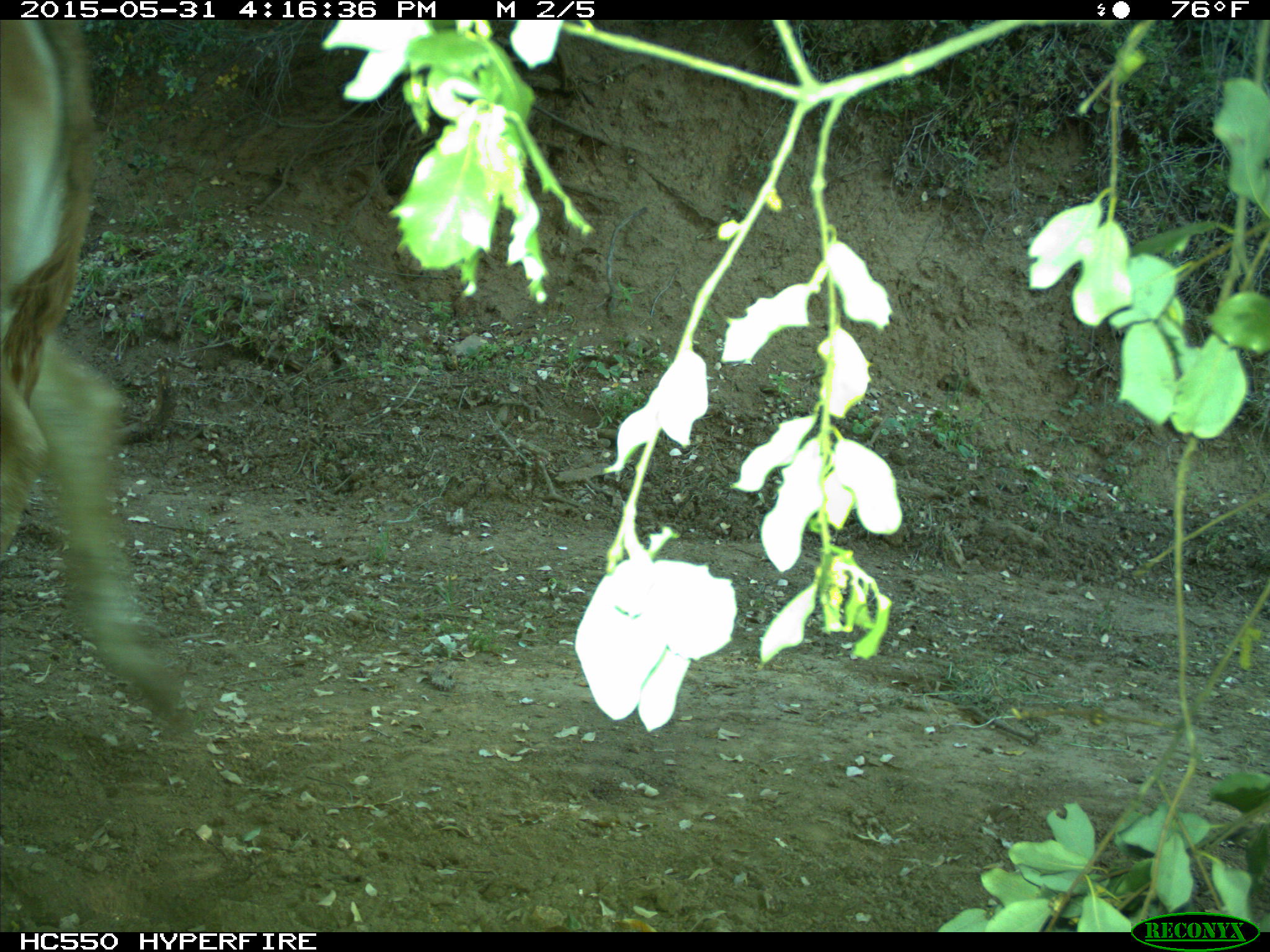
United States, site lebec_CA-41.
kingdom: Animalia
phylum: Chordata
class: Mammalia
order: Artiodactyla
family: Bovidae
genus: Bos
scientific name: Bos taurus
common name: domestic cow